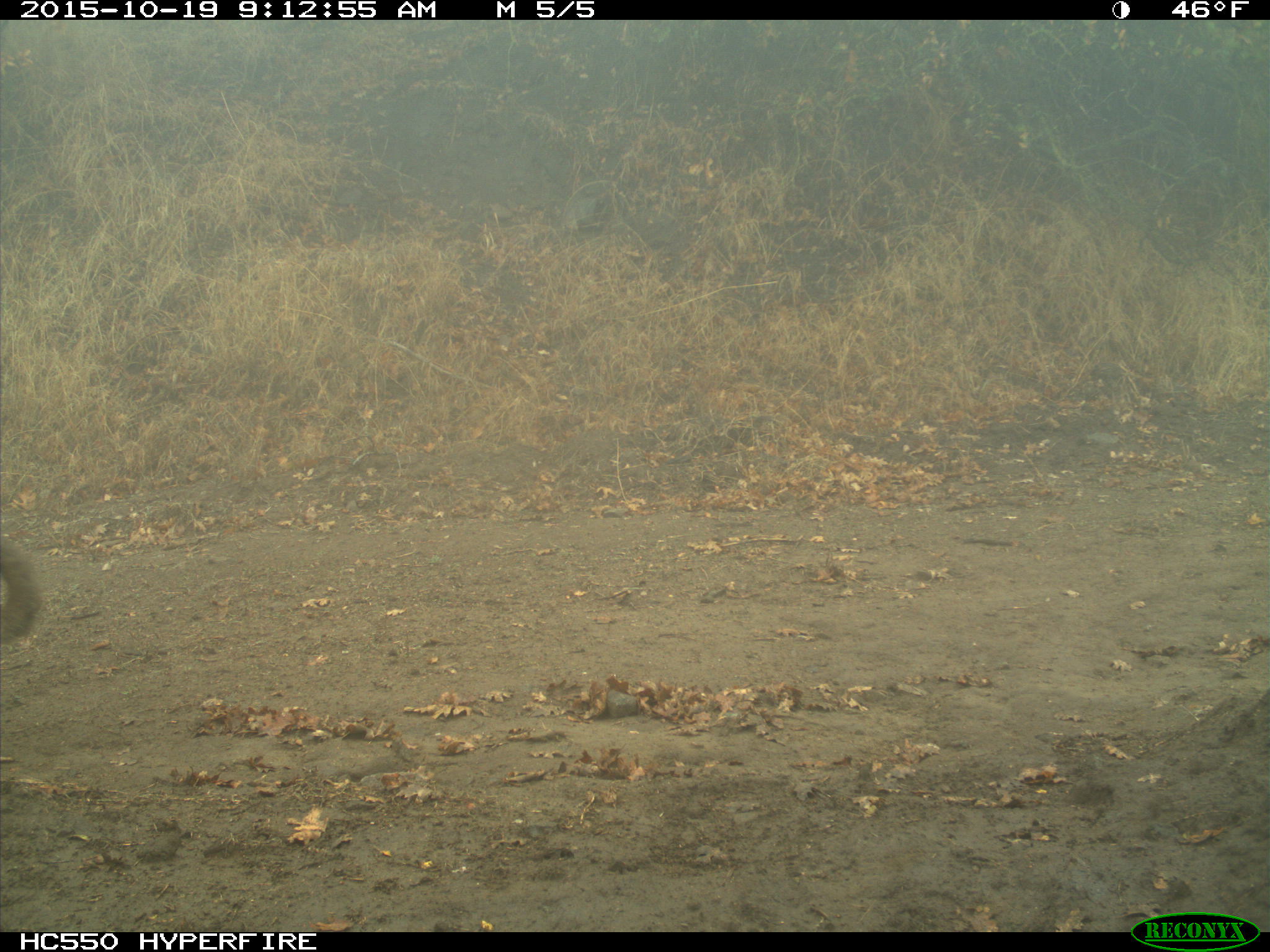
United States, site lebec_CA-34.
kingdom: Animalia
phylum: Chordata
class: Mammalia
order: Carnivora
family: Felidae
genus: Puma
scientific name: Puma concolor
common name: mountain lion